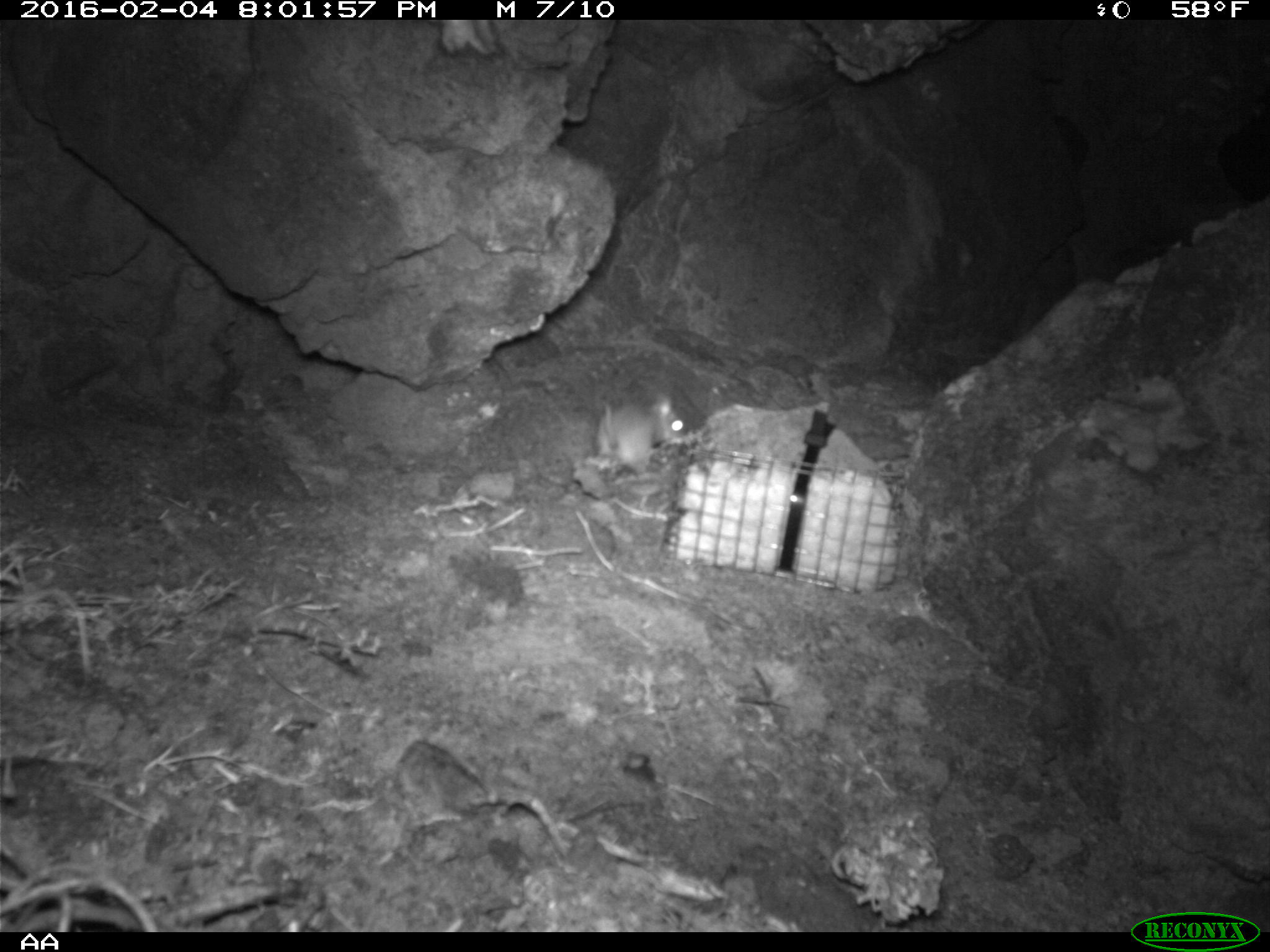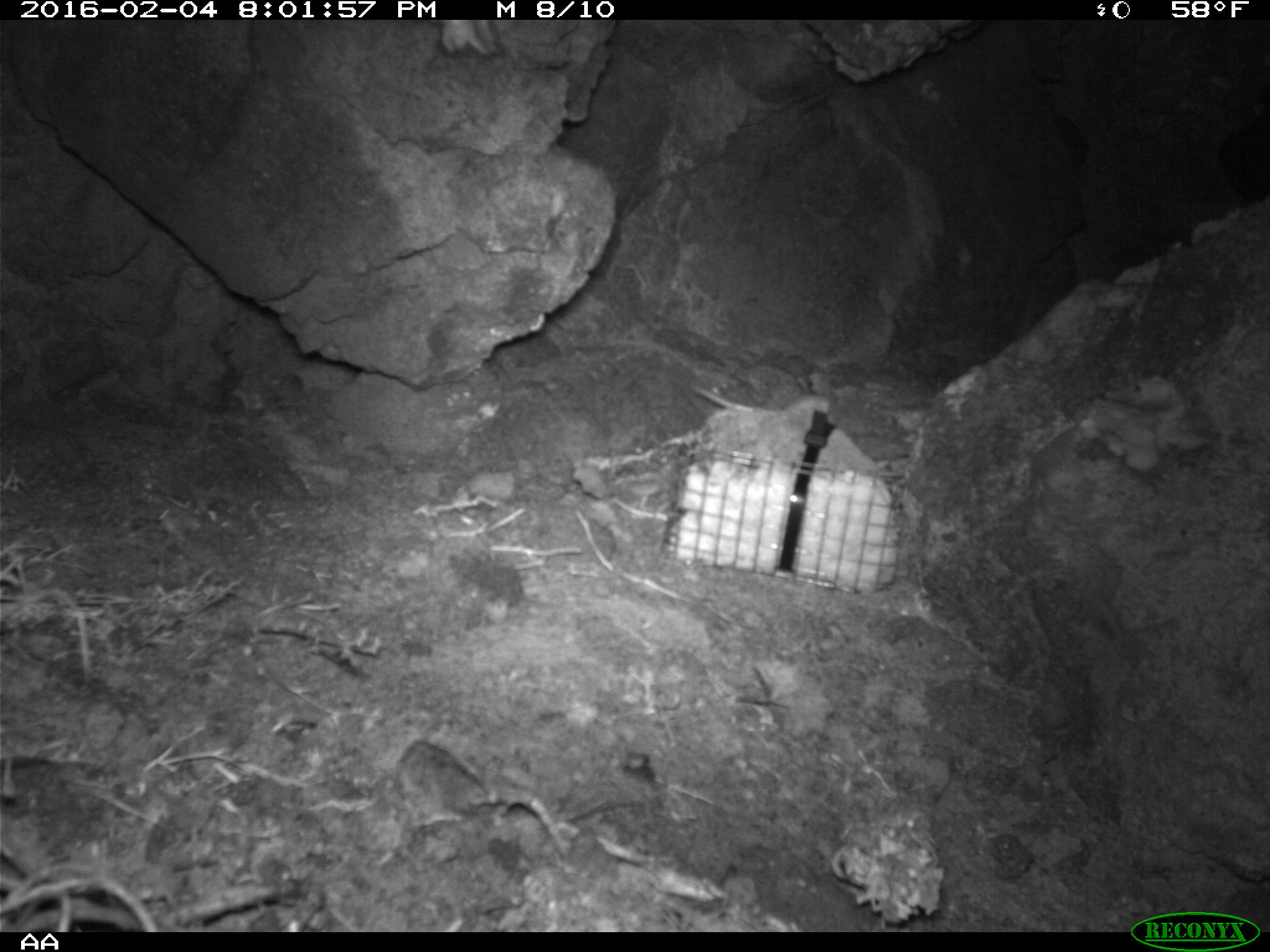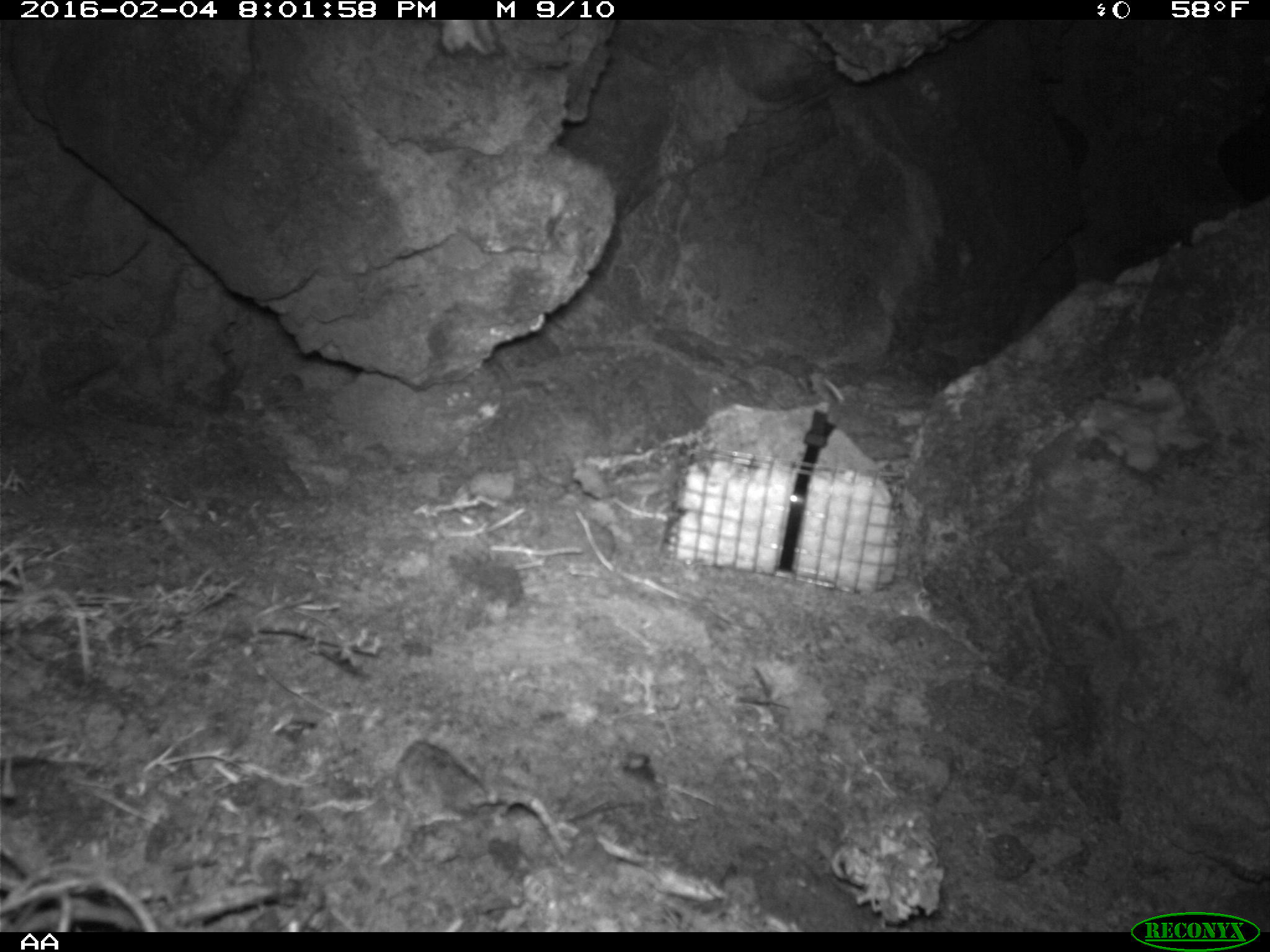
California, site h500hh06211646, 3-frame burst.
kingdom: Animalia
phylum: Chordata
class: Mammalia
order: Rodentia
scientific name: Rodentia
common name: rodent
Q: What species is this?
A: Rodent (Rodentia).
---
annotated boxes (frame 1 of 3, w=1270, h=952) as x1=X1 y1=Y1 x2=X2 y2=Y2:
rodent: x1=592 y1=395 x2=685 y2=463